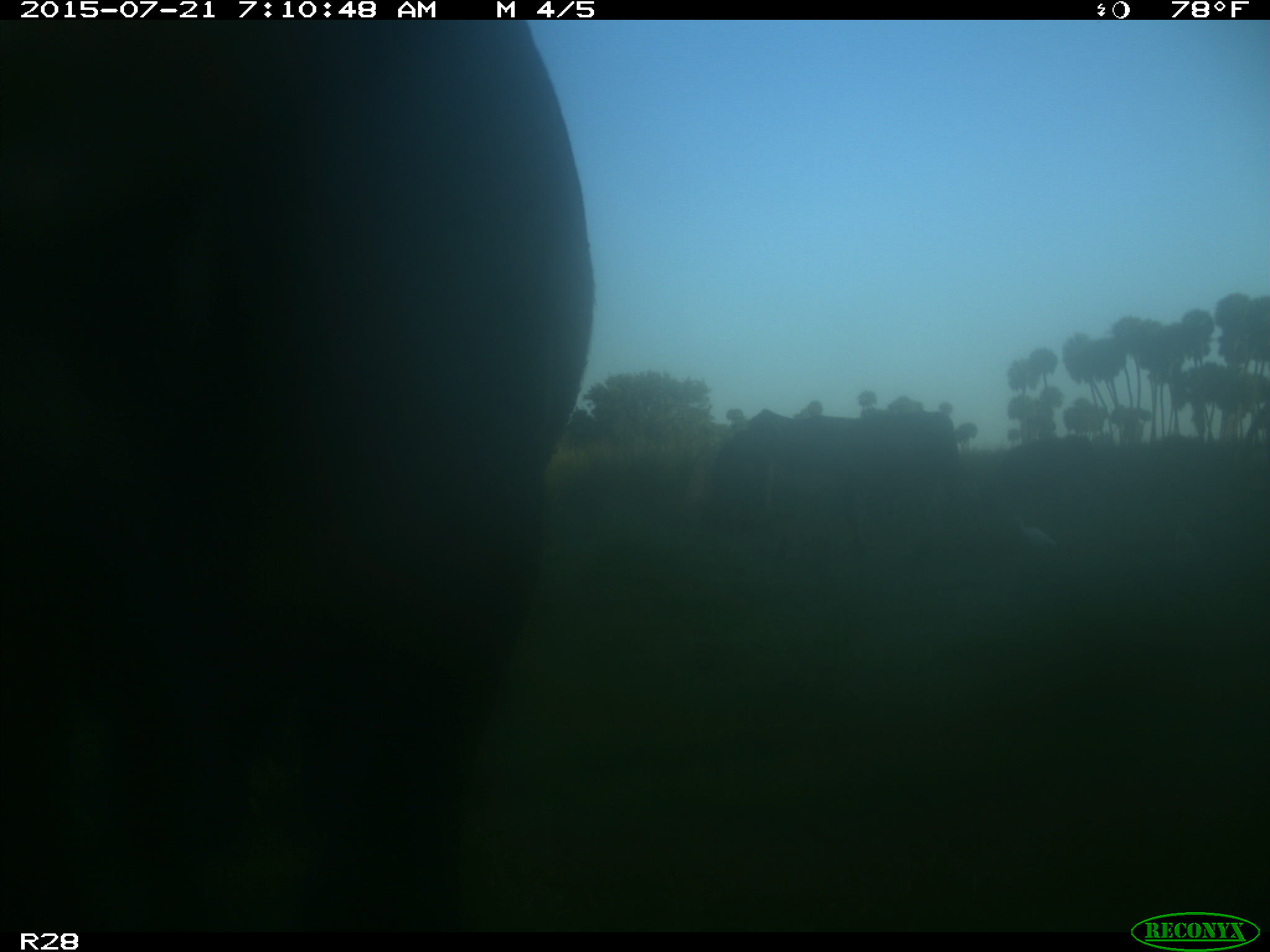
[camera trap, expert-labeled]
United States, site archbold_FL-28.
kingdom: Animalia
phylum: Chordata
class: Mammalia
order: Artiodactyla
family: Bovidae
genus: Bos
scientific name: Bos taurus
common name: domestic cow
Bos taurus (domestic cow).